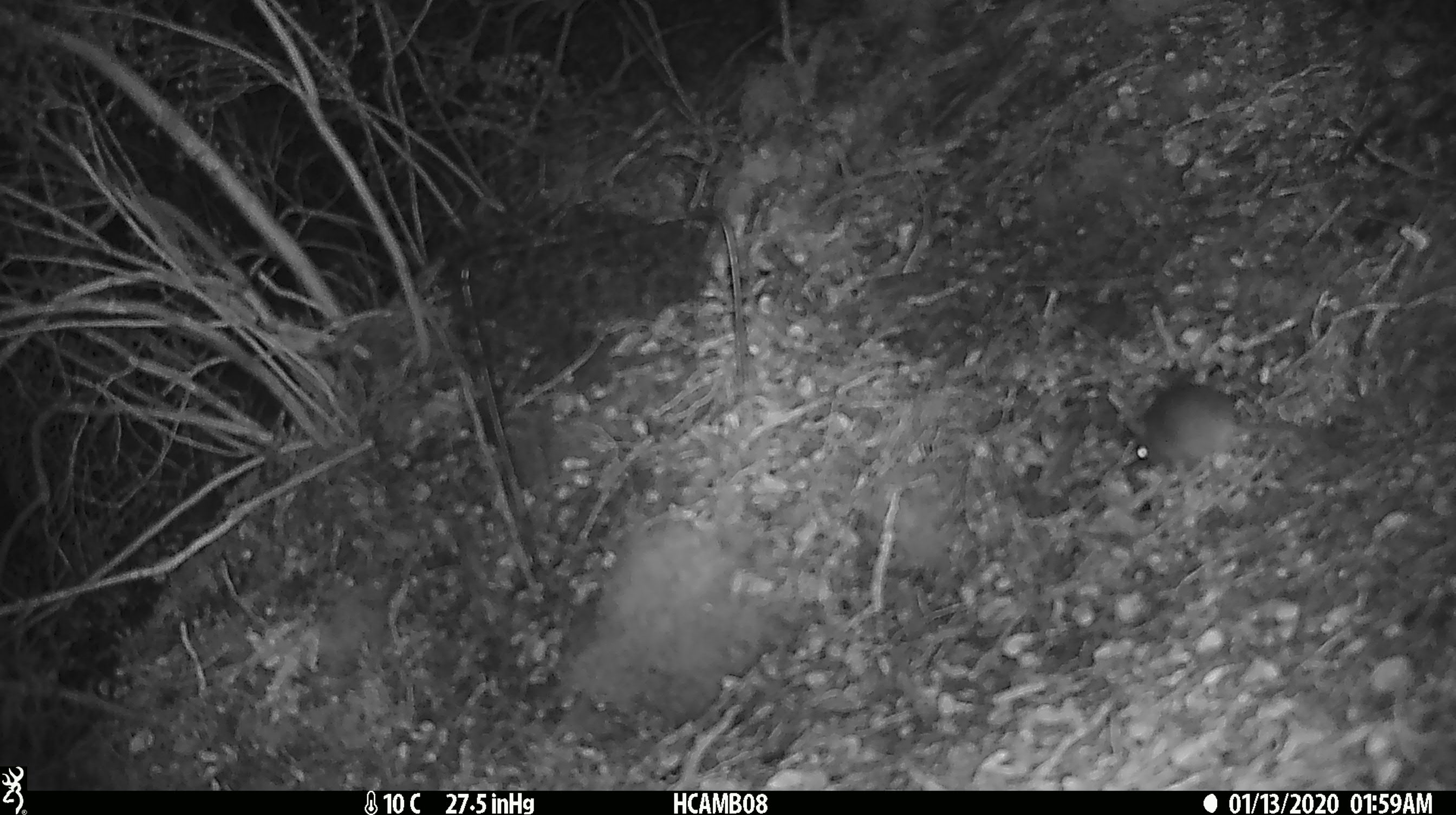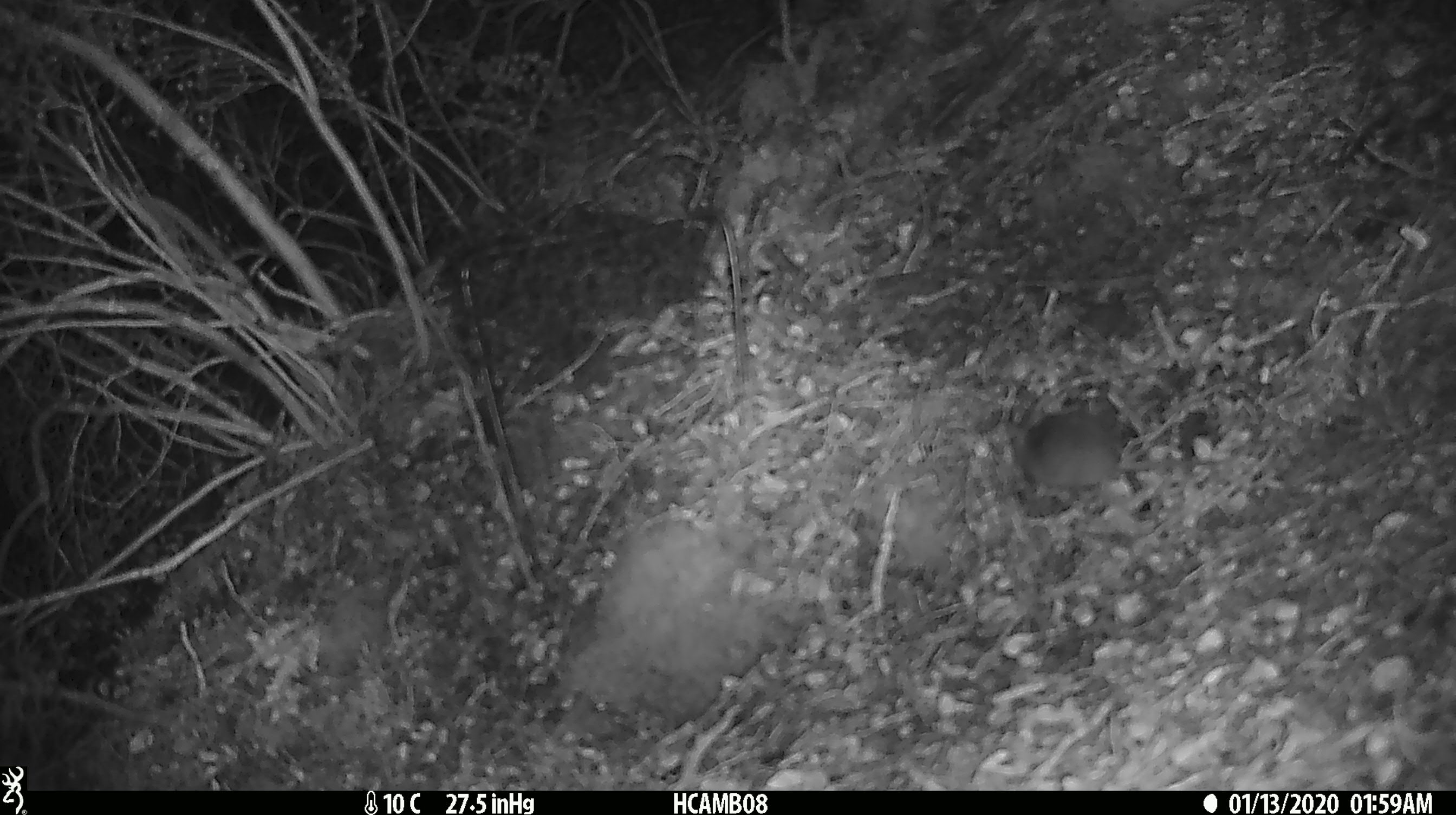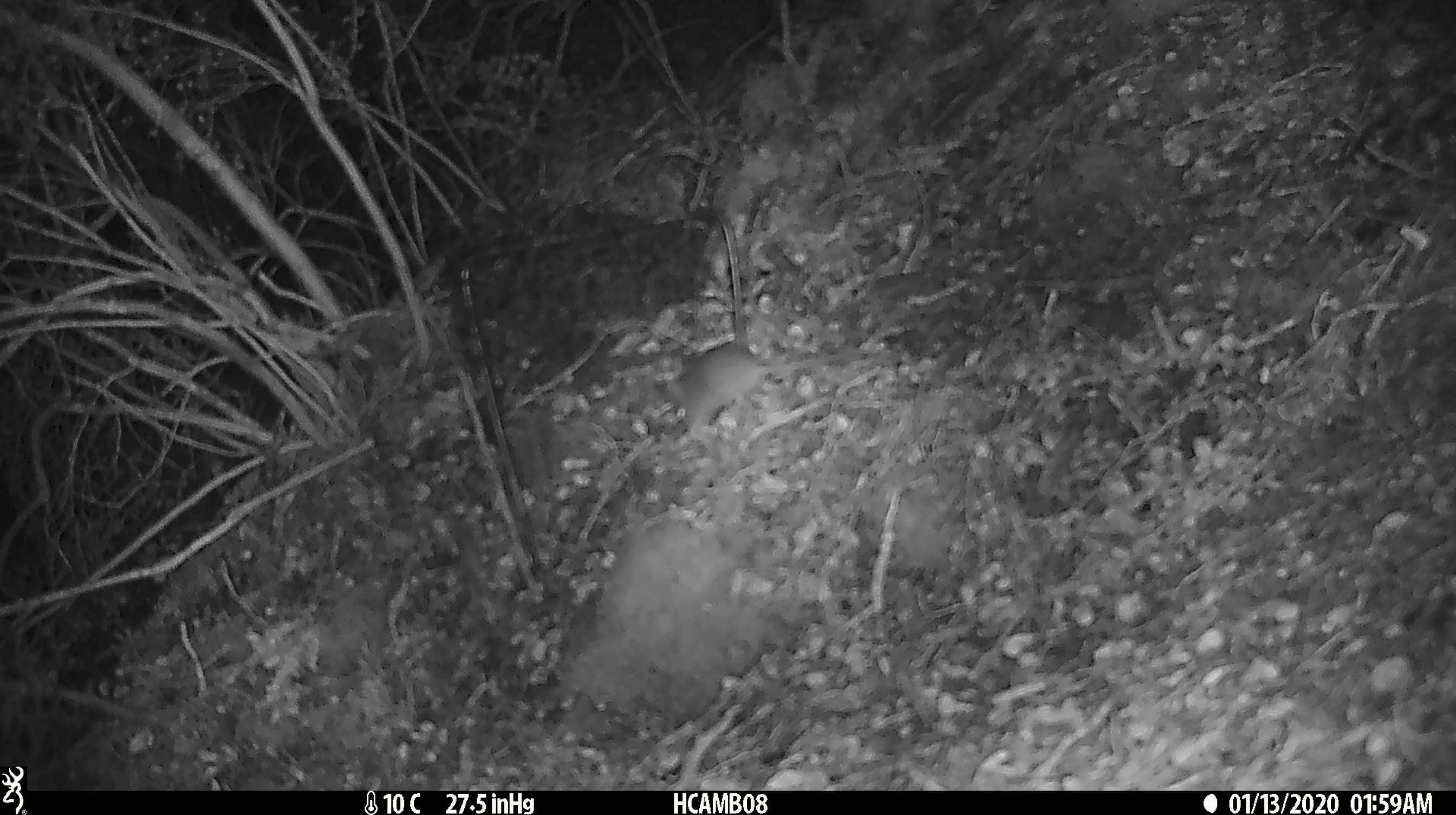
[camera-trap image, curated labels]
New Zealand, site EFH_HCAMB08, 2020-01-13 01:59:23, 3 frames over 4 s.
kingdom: Animalia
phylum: Chordata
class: Mammalia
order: Rodentia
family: Muridae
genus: Mus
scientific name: Mus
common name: mouse